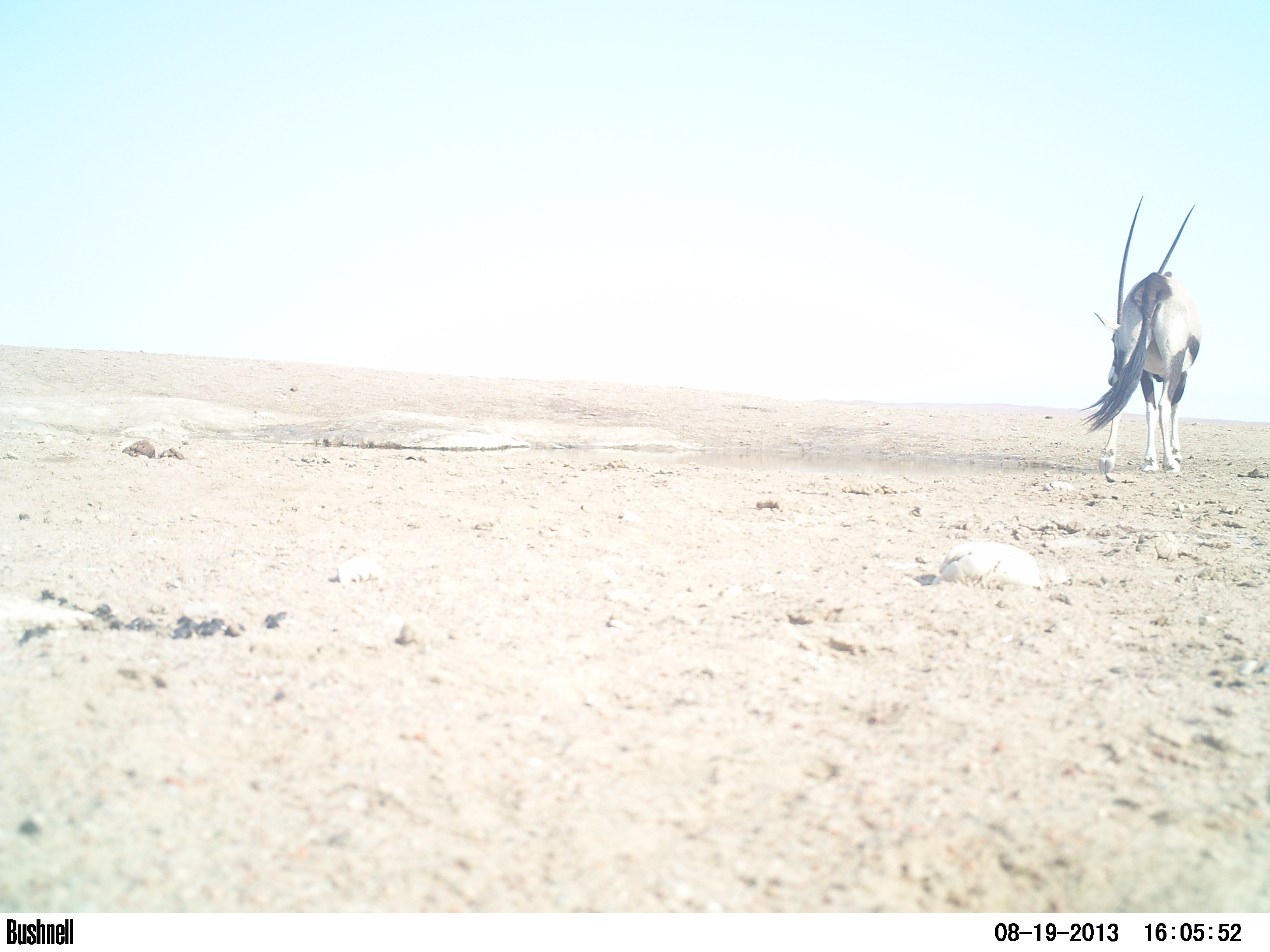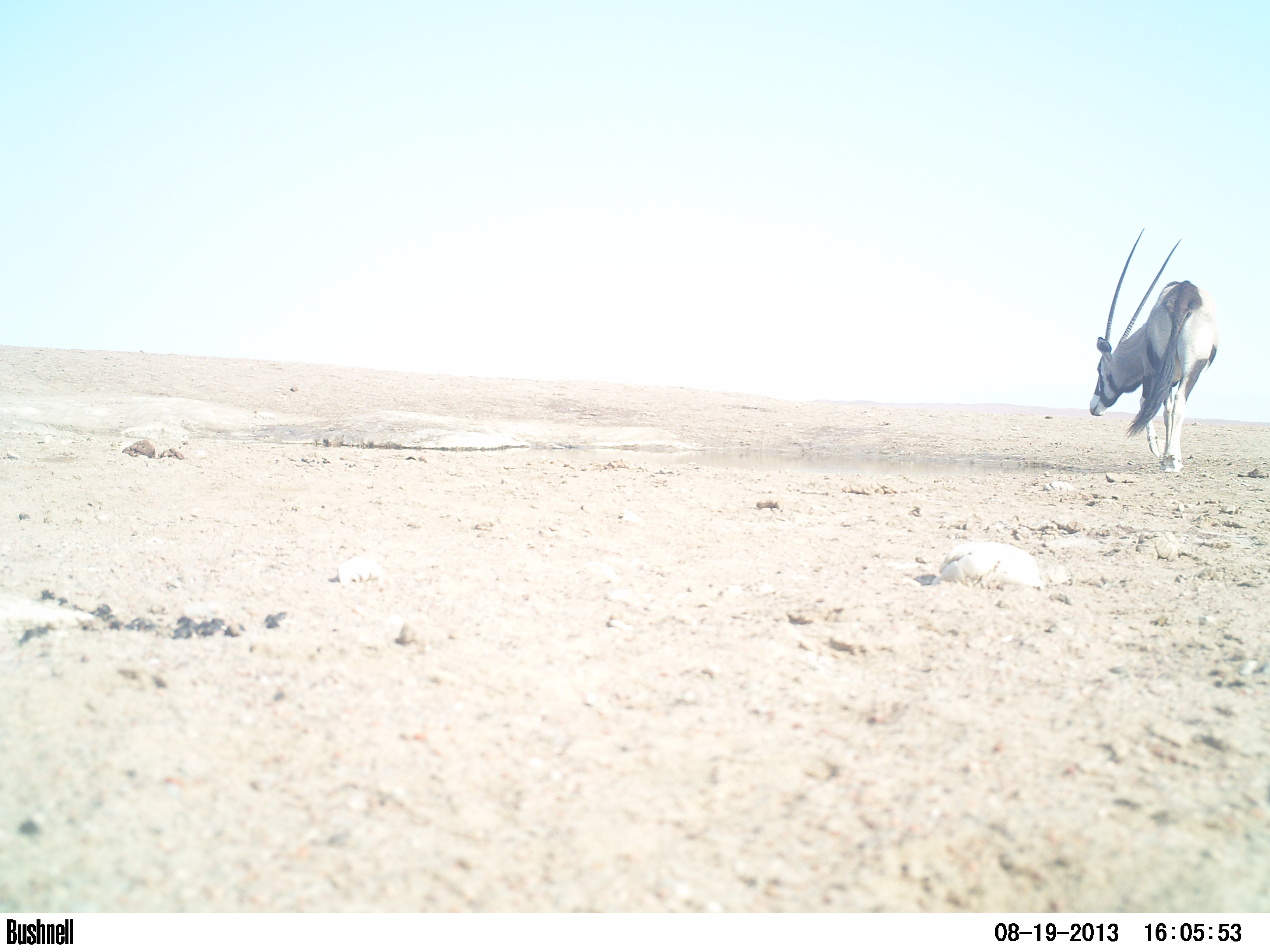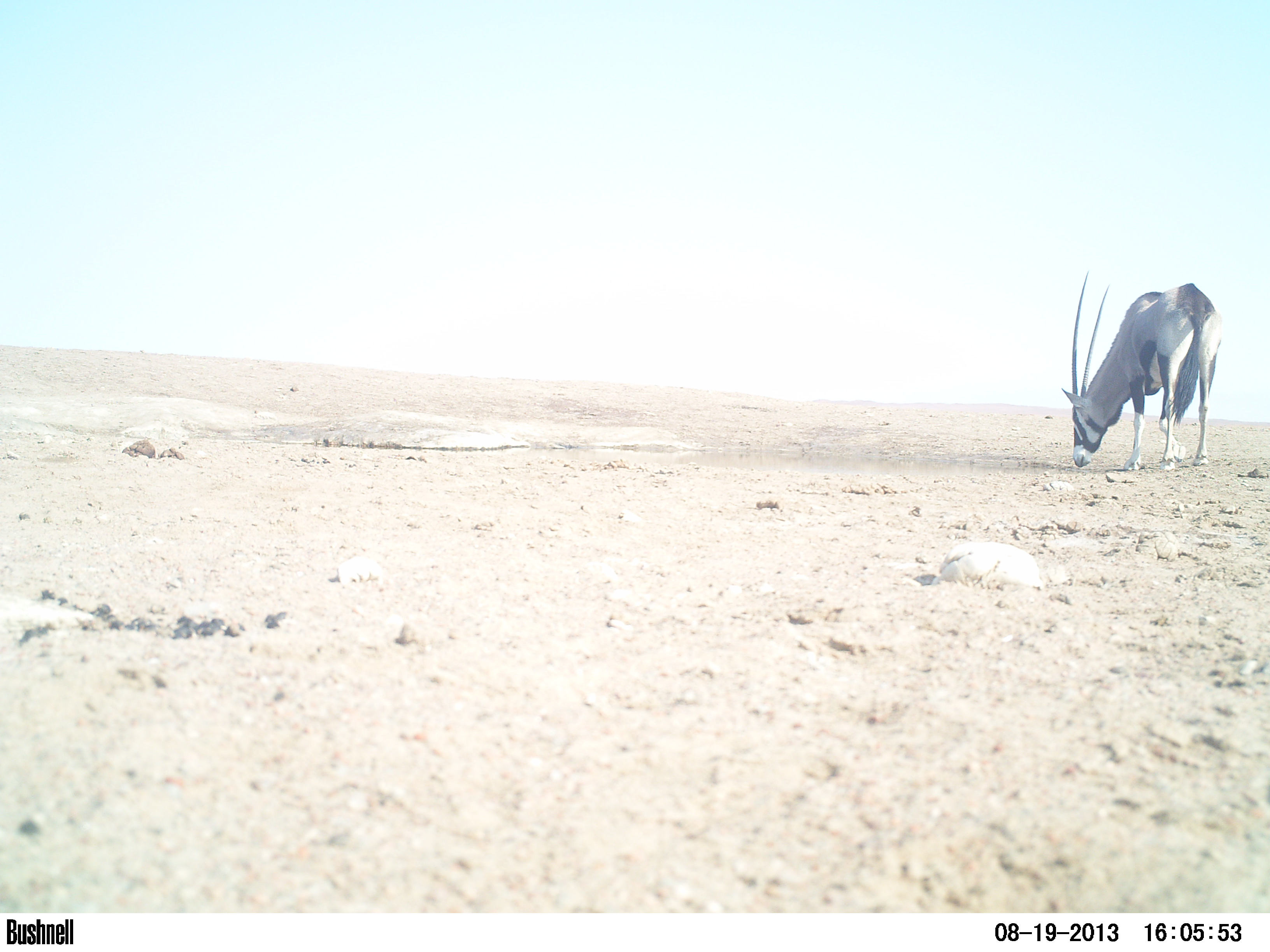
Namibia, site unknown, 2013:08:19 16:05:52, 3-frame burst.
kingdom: Animalia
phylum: Chordata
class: Mammalia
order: Artiodactyla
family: Bovidae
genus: Oryx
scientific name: Oryx gazella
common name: gemsbok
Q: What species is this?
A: Oryx gazella (gemsbok).